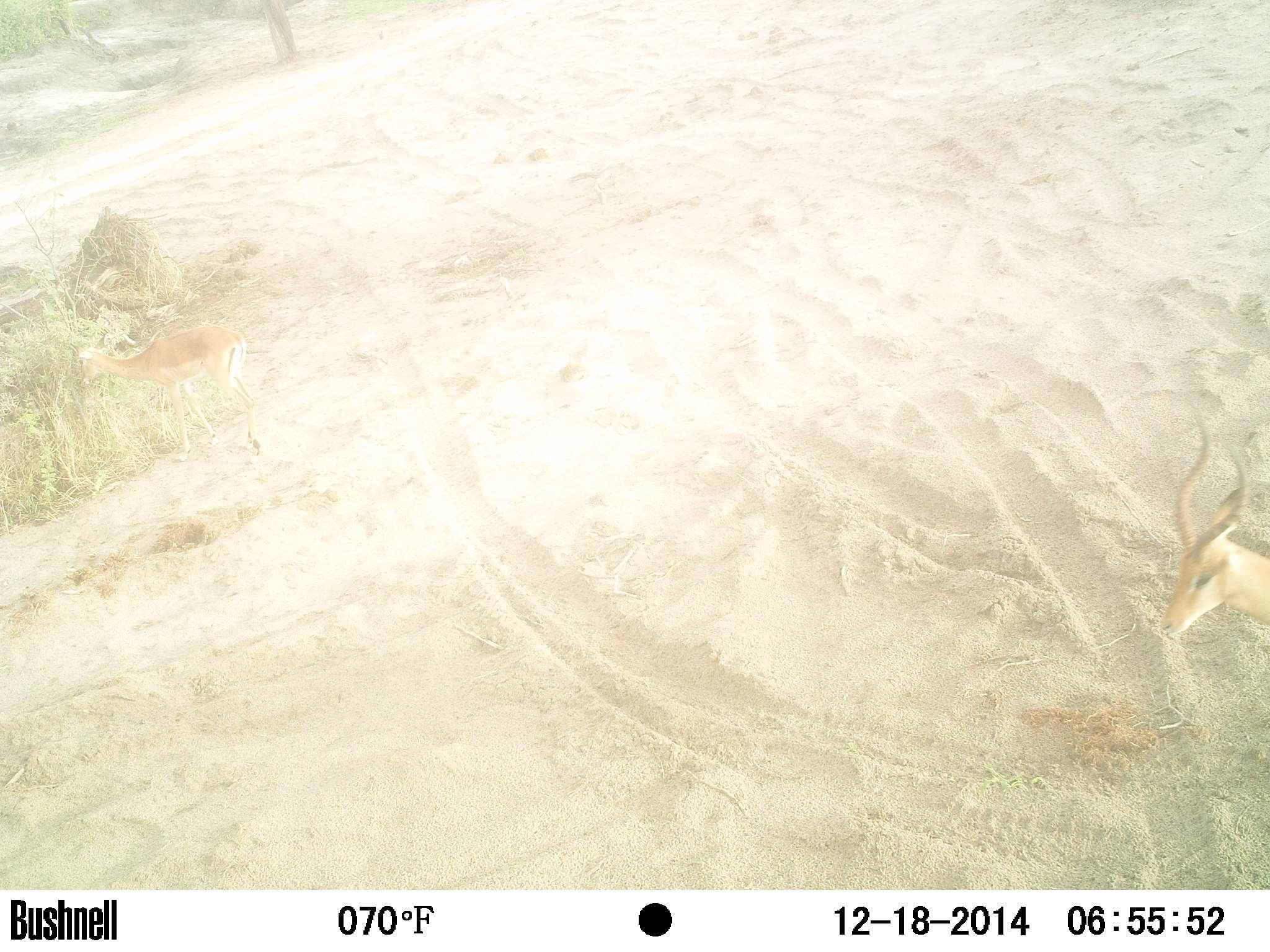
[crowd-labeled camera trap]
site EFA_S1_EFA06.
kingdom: Animalia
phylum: Chordata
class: Mammalia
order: Artiodactyla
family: Bovidae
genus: Aepyceros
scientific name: Aepyceros melampus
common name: impala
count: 1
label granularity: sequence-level